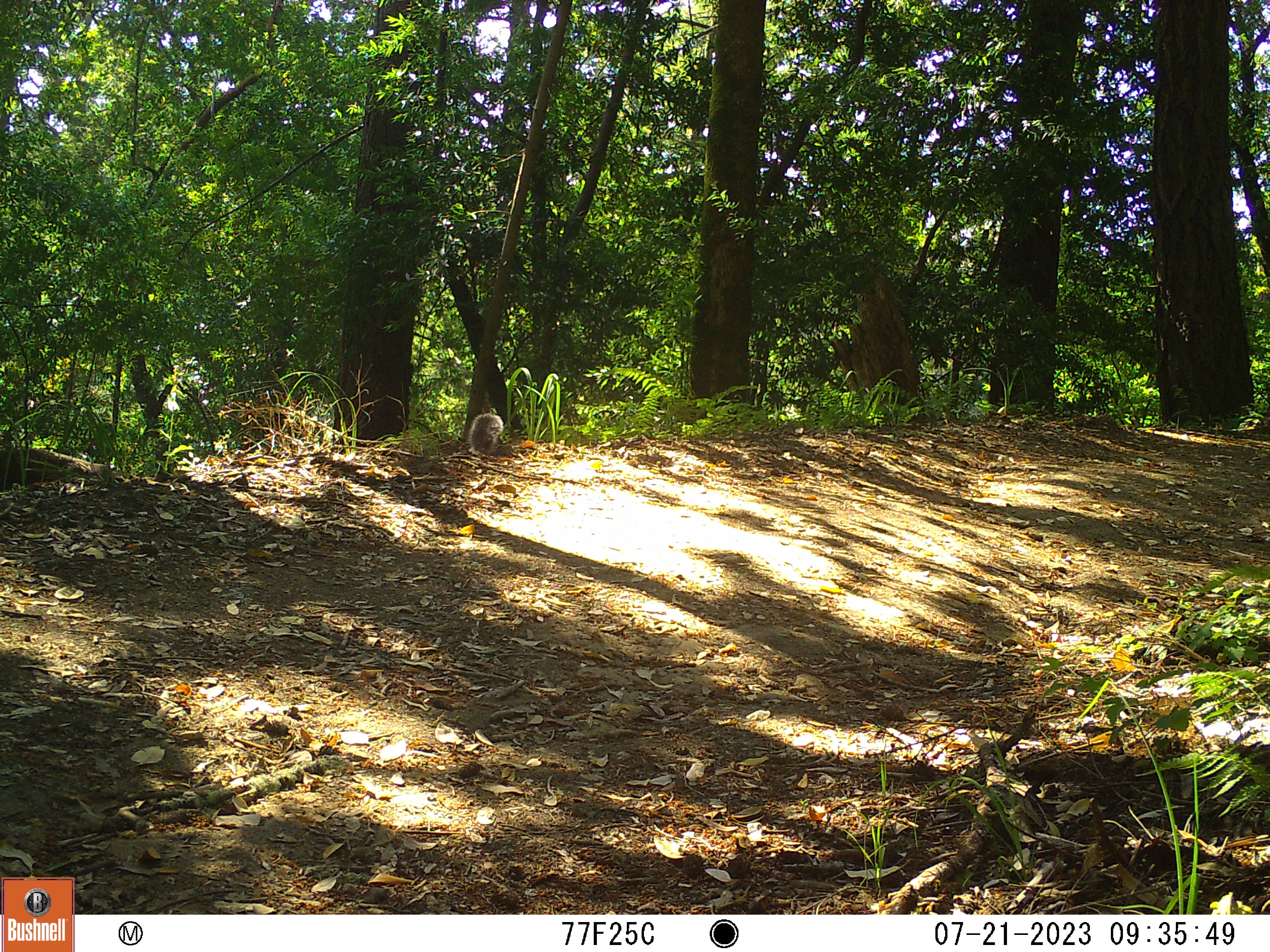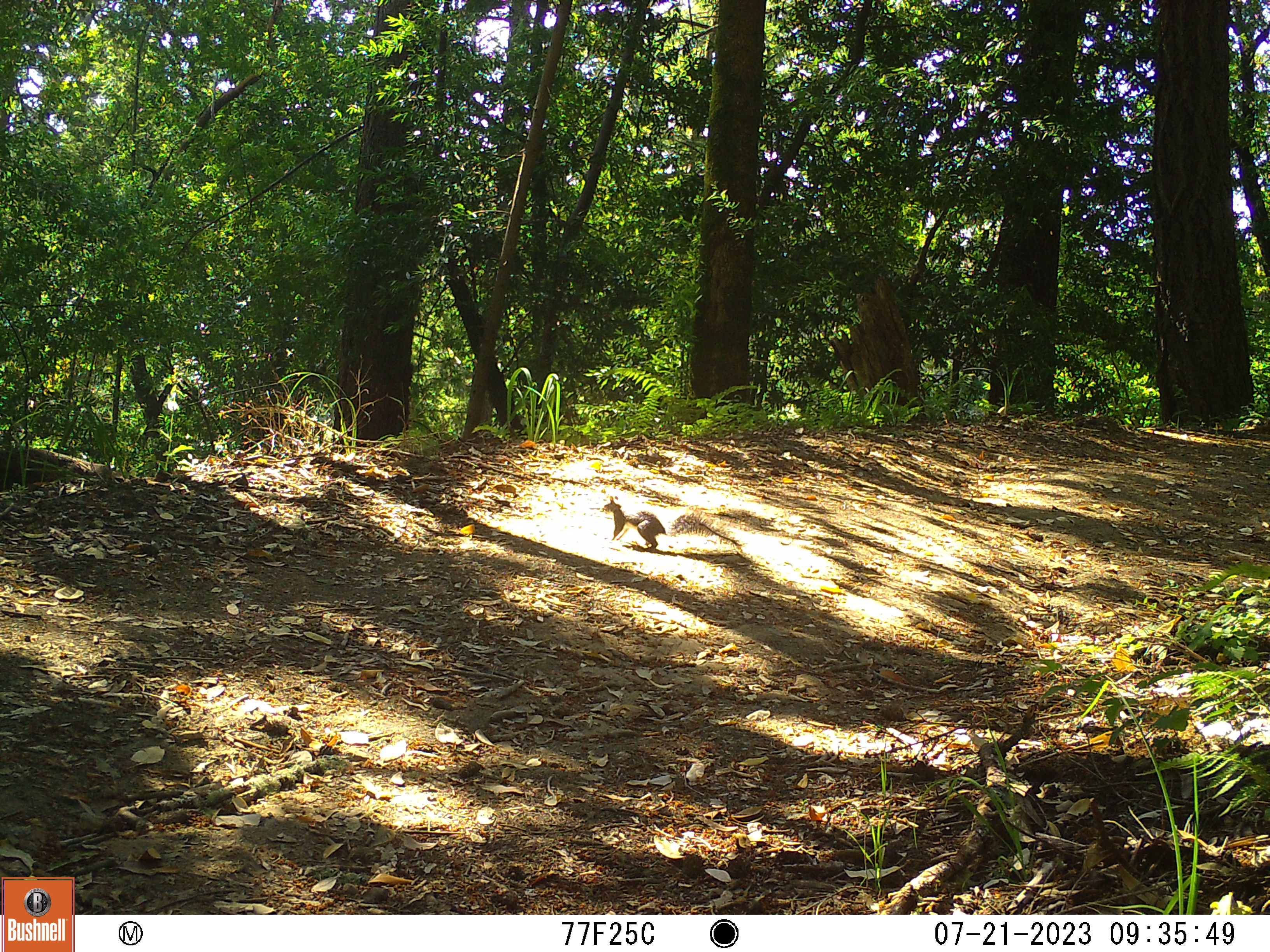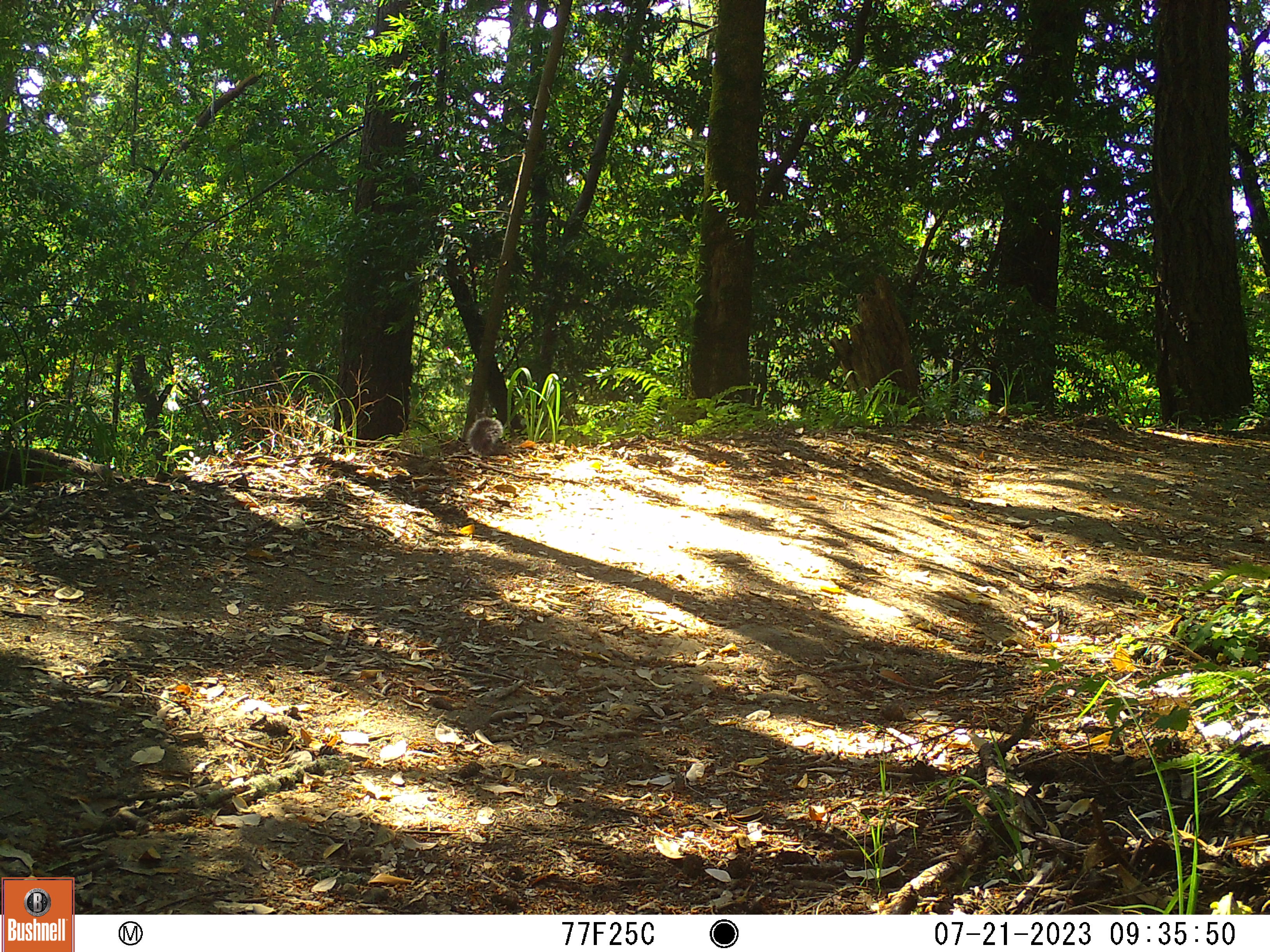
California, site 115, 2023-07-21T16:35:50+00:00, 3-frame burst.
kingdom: Animalia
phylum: Chordata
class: Mammalia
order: Rodentia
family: Sciuridae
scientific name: Sciuridae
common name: squirrel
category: unknown squirrel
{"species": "unknown squirrel (squirrel) (Sciuridae)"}